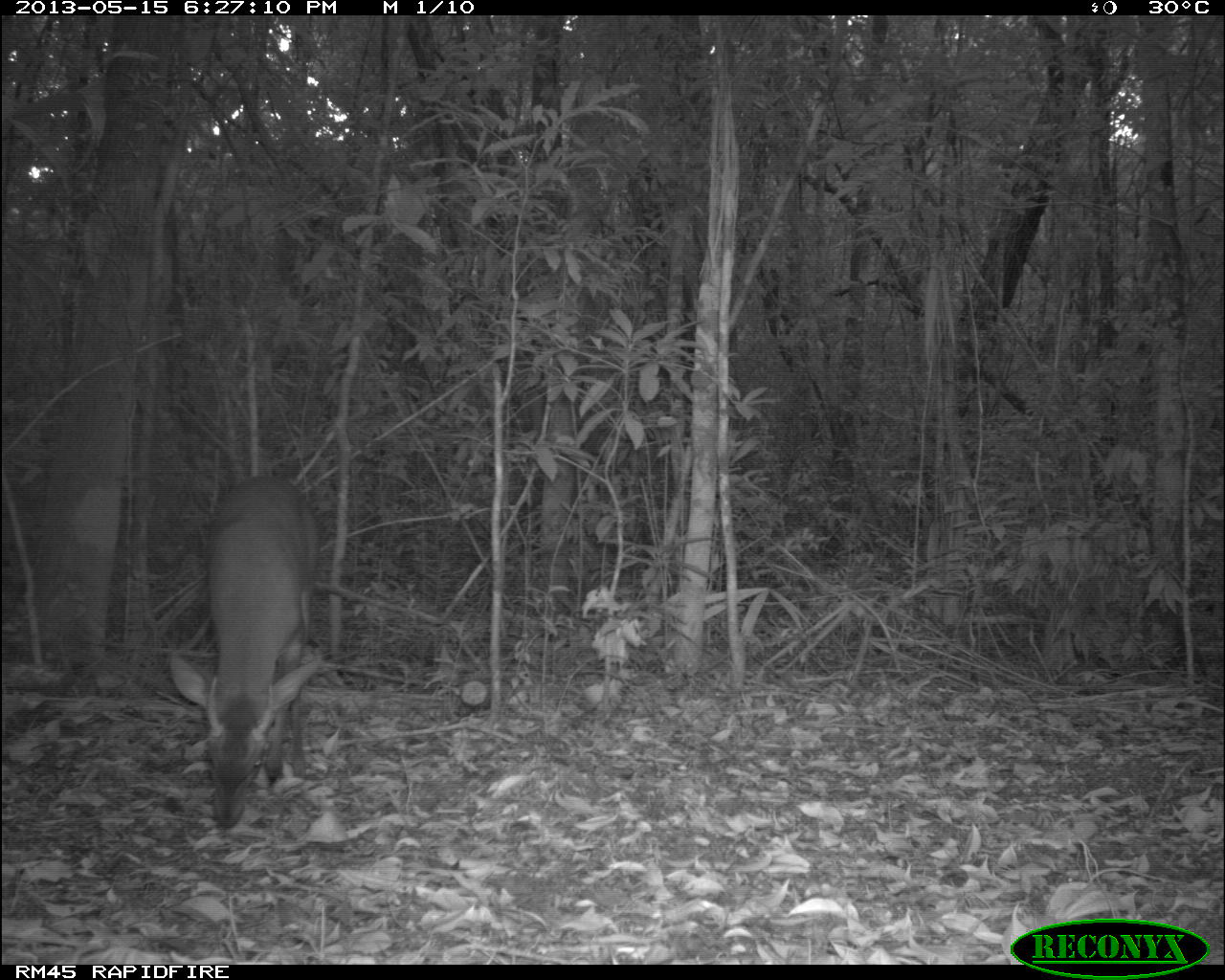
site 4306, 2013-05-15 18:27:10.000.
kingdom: Animalia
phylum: Chordata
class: Mammalia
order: Artiodactyla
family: Cervidae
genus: Mazama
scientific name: Mazama temama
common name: central american red brocket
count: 1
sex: male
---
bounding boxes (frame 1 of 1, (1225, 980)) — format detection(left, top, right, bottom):
mazama temama: detection(164, 469, 329, 829)